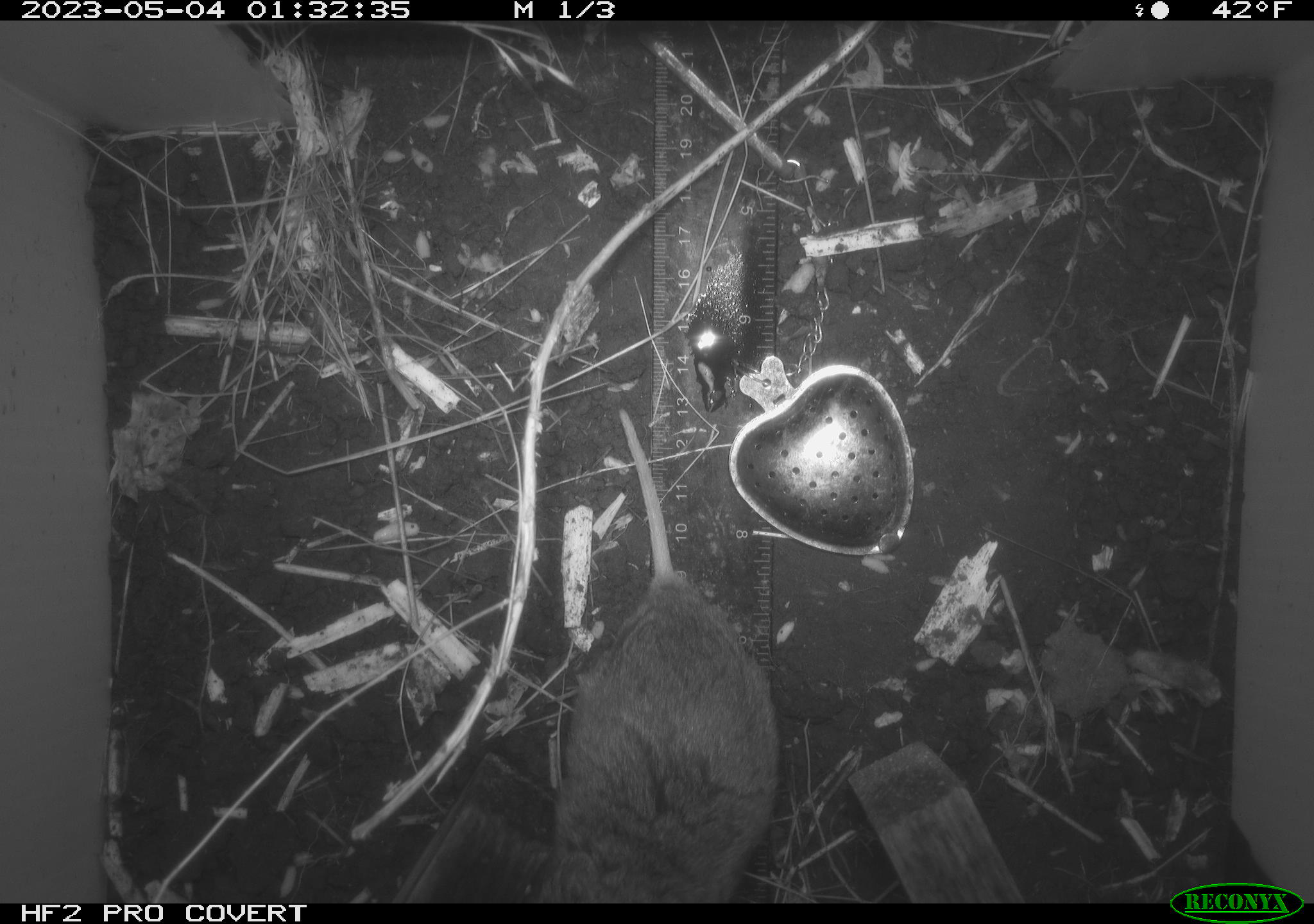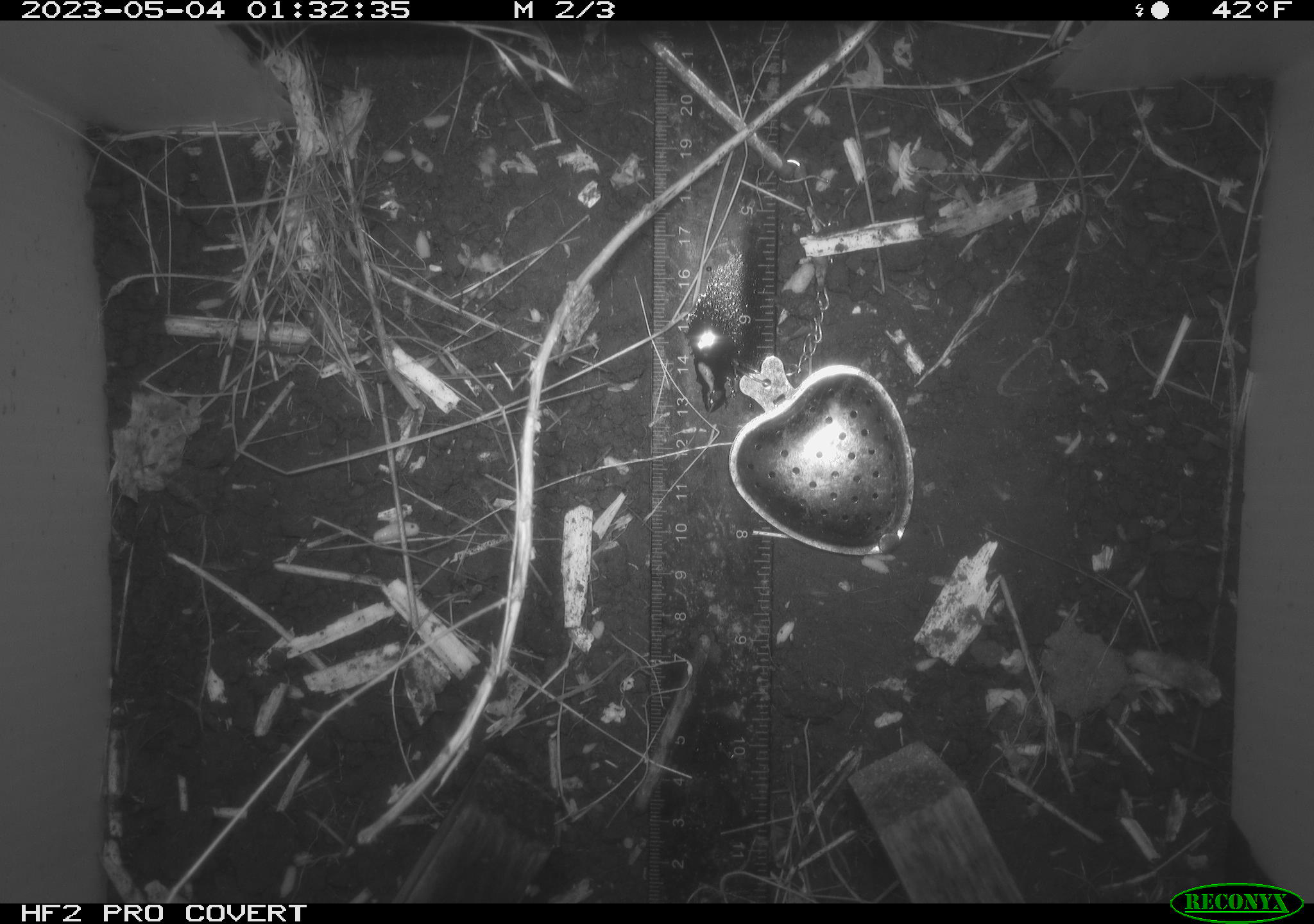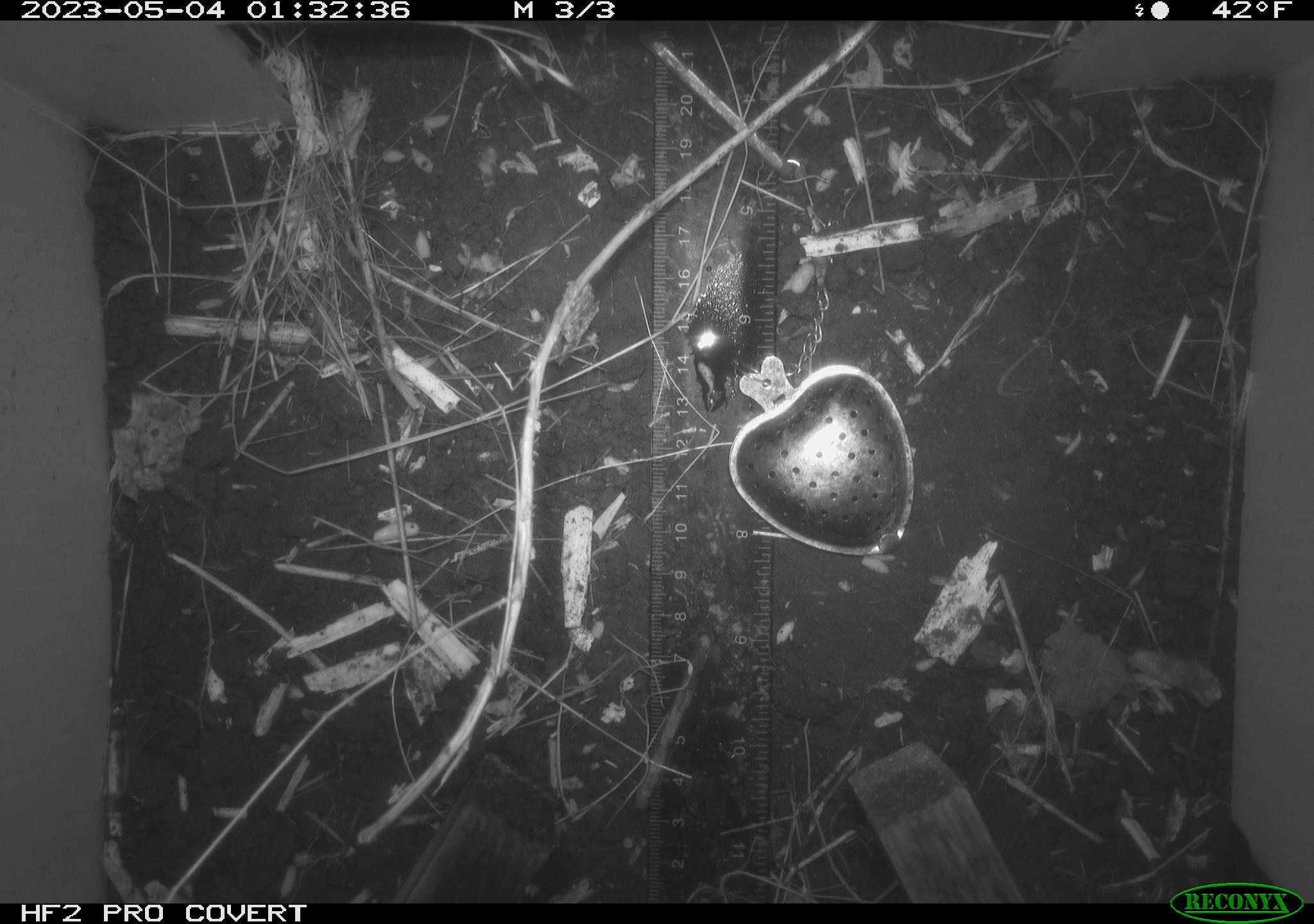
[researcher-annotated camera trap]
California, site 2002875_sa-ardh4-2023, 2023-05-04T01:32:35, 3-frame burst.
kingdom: Animalia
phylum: Chordata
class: Mammalia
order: Rodentia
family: Cricetidae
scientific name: Arvicolinae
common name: voles, lemmings, and muskrats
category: arvicolinae subfamily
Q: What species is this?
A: Arvicolinae subfamily (voles, lemmings, and muskrats) (Arvicolinae).